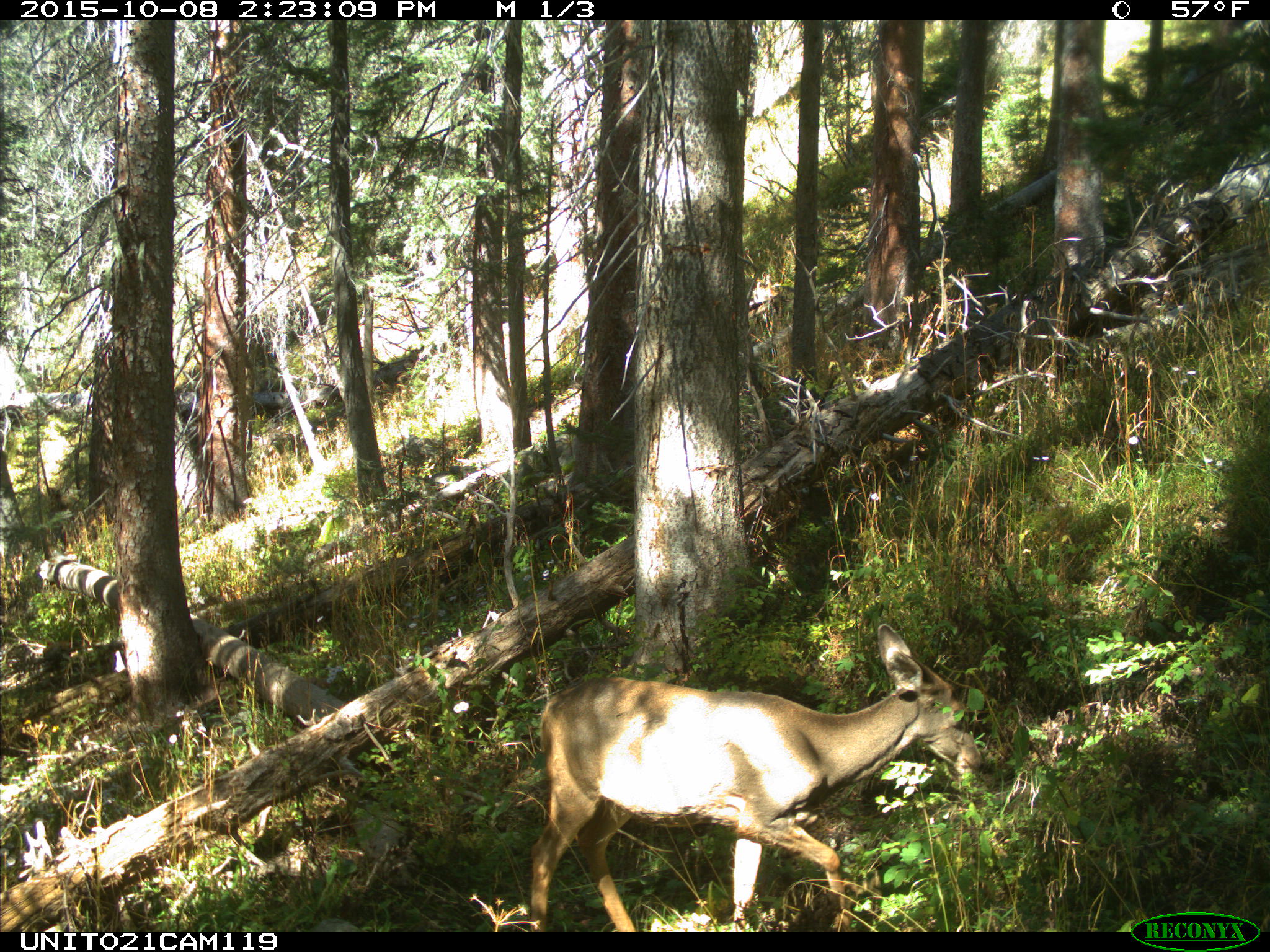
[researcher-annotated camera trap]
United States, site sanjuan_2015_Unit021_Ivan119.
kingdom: Animalia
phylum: Chordata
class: Mammalia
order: Artiodactyla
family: Cervidae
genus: Odocoileus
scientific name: Odocoileus hemionus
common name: mule deer